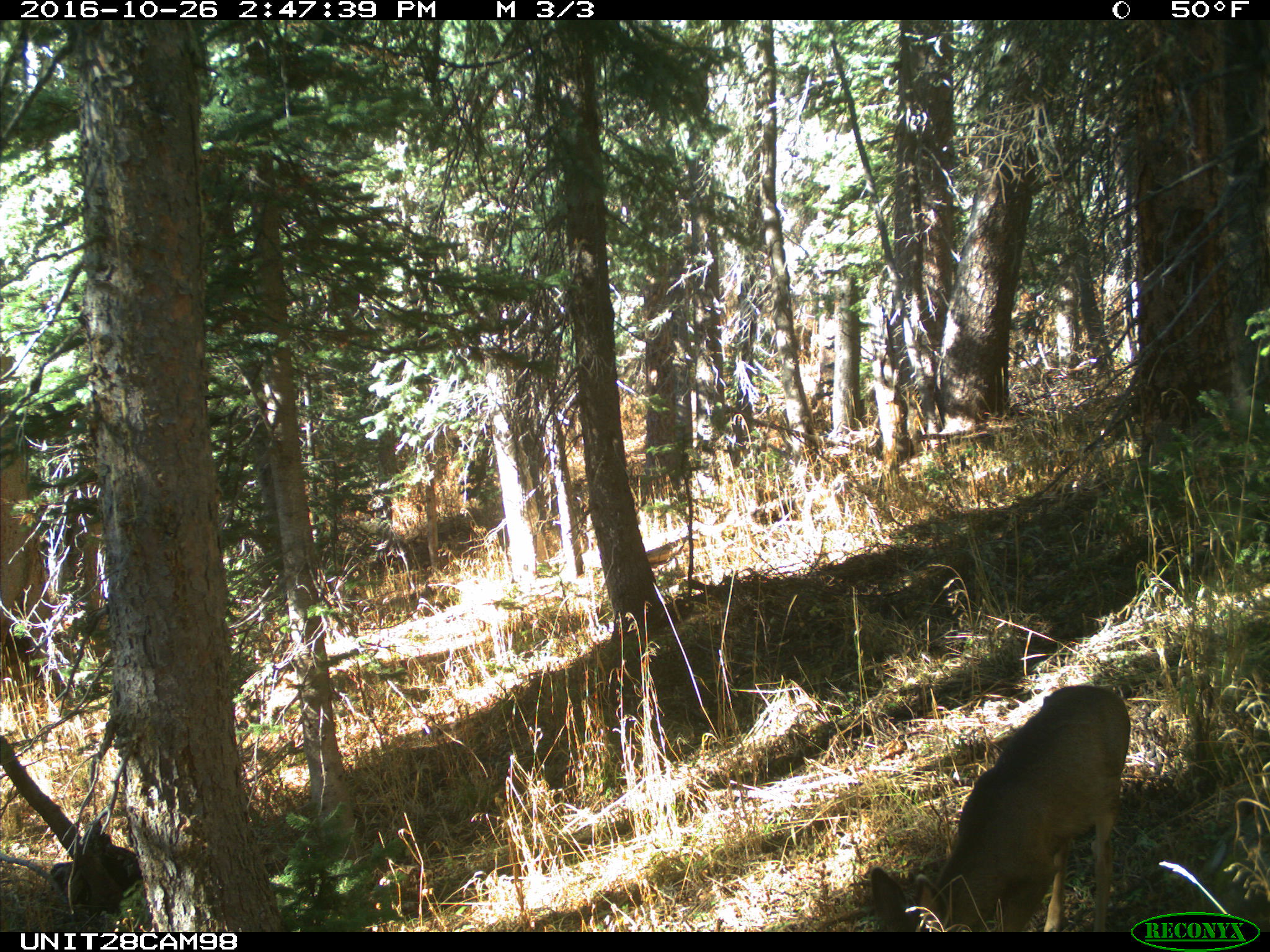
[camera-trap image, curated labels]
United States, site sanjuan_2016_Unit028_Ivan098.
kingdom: Animalia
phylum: Chordata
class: Mammalia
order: Artiodactyla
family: Cervidae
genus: Odocoileus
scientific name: Odocoileus hemionus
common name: mule deer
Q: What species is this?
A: Odocoileus hemionus (mule deer).